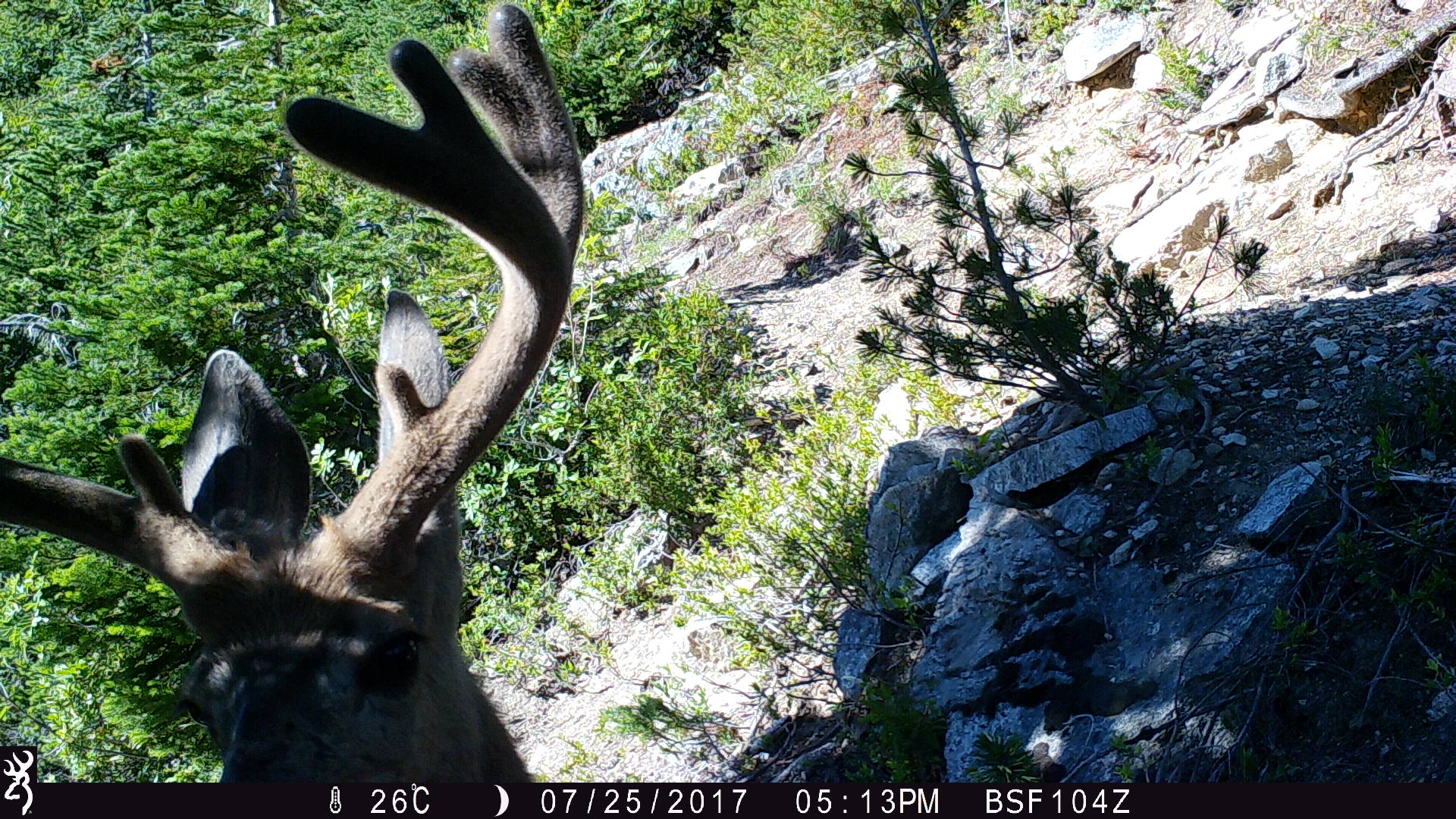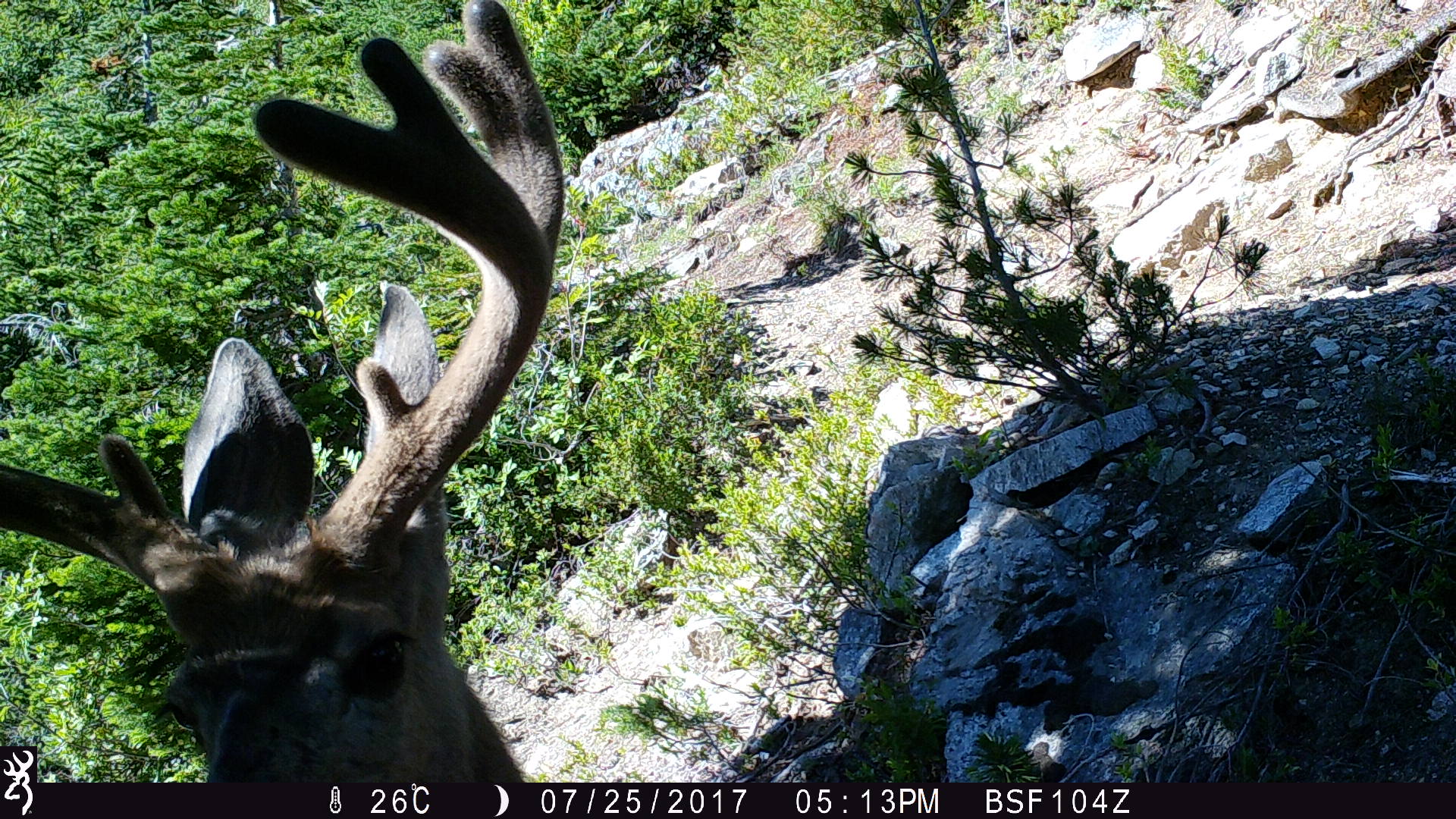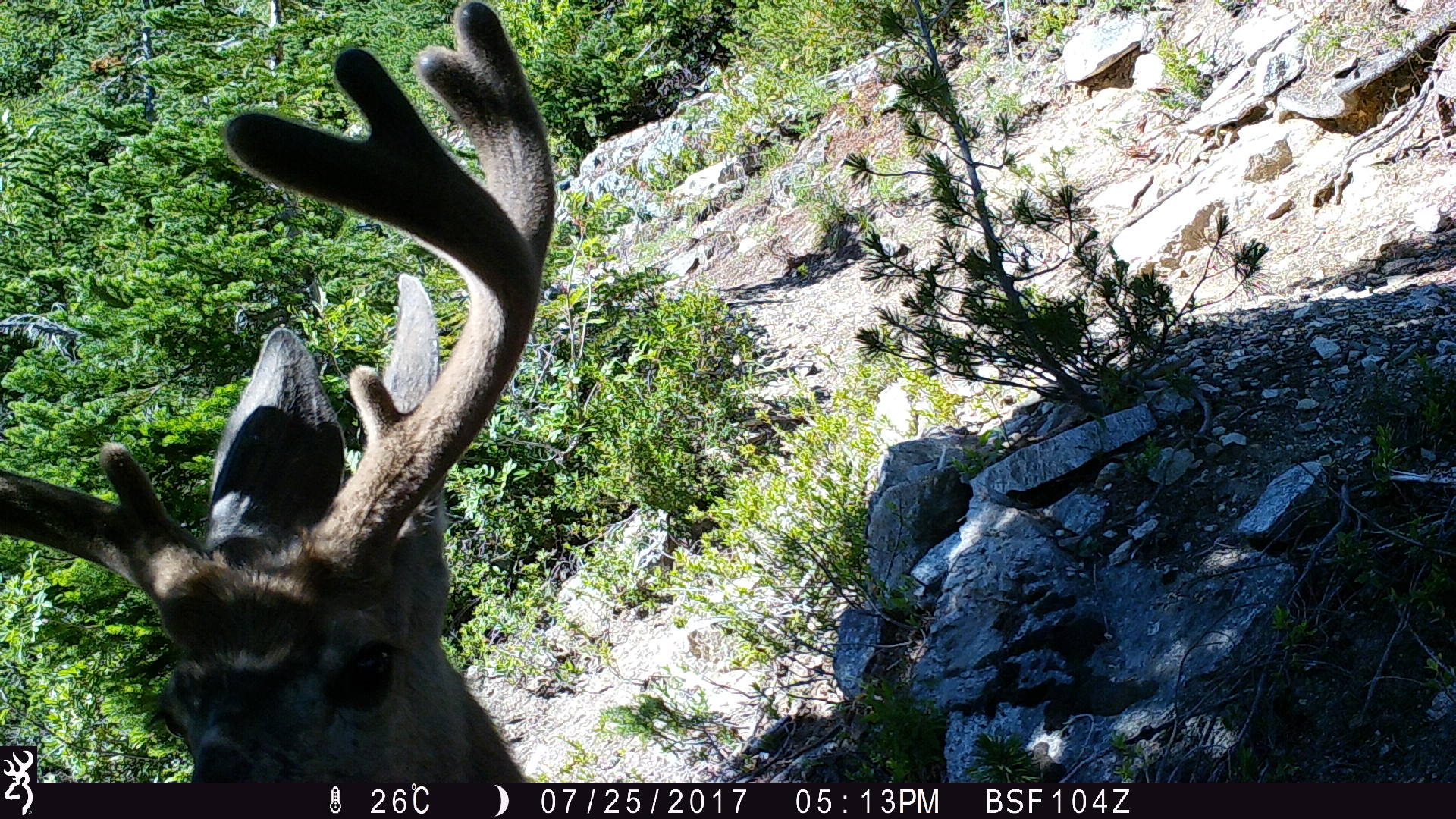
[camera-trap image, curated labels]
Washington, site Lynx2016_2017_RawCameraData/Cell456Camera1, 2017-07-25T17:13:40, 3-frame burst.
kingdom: Animalia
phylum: Chordata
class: Mammalia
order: Artiodactyla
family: Cervidae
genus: Odocoileus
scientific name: Odocoileus hemionus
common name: mule deer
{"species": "Odocoileus hemionus (mule deer)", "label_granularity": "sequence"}